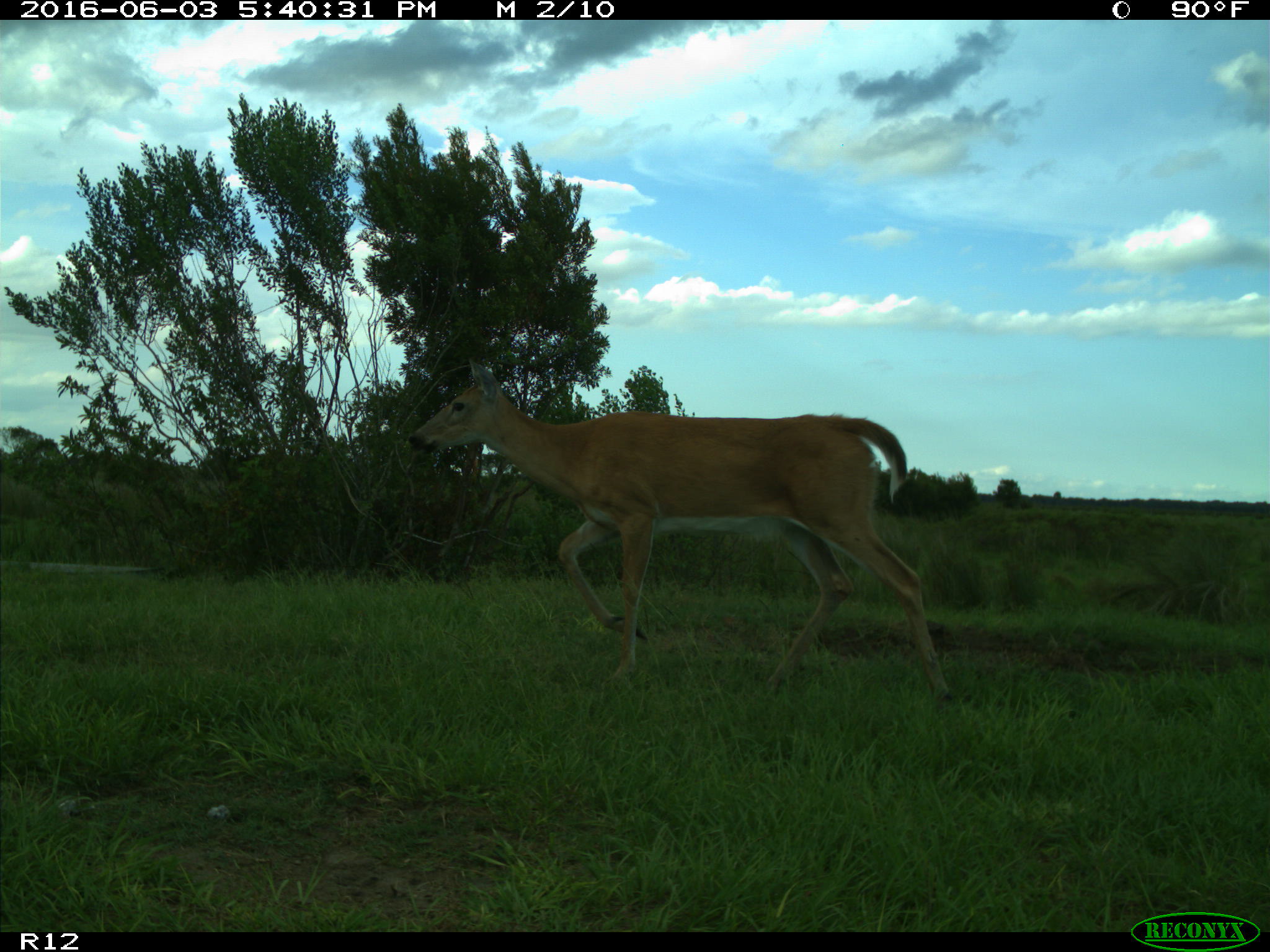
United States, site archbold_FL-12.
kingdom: Animalia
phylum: Chordata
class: Mammalia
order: Artiodactyla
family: Cervidae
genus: Odocoileus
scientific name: Odocoileus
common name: deer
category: unidentified deer